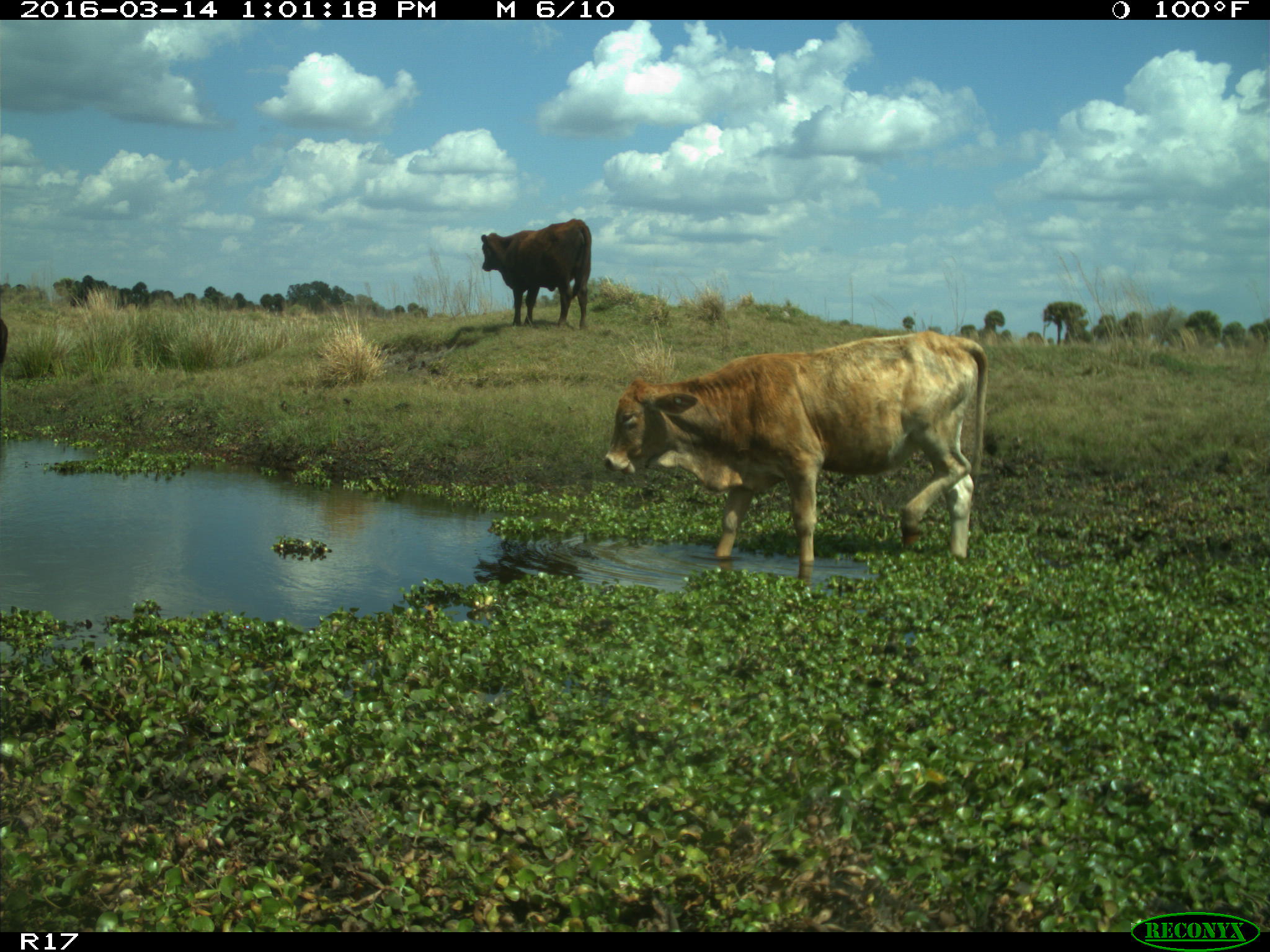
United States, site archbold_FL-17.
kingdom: Animalia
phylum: Chordata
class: Mammalia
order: Artiodactyla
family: Bovidae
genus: Bos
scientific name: Bos taurus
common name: domestic cow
Bos taurus (domestic cow).